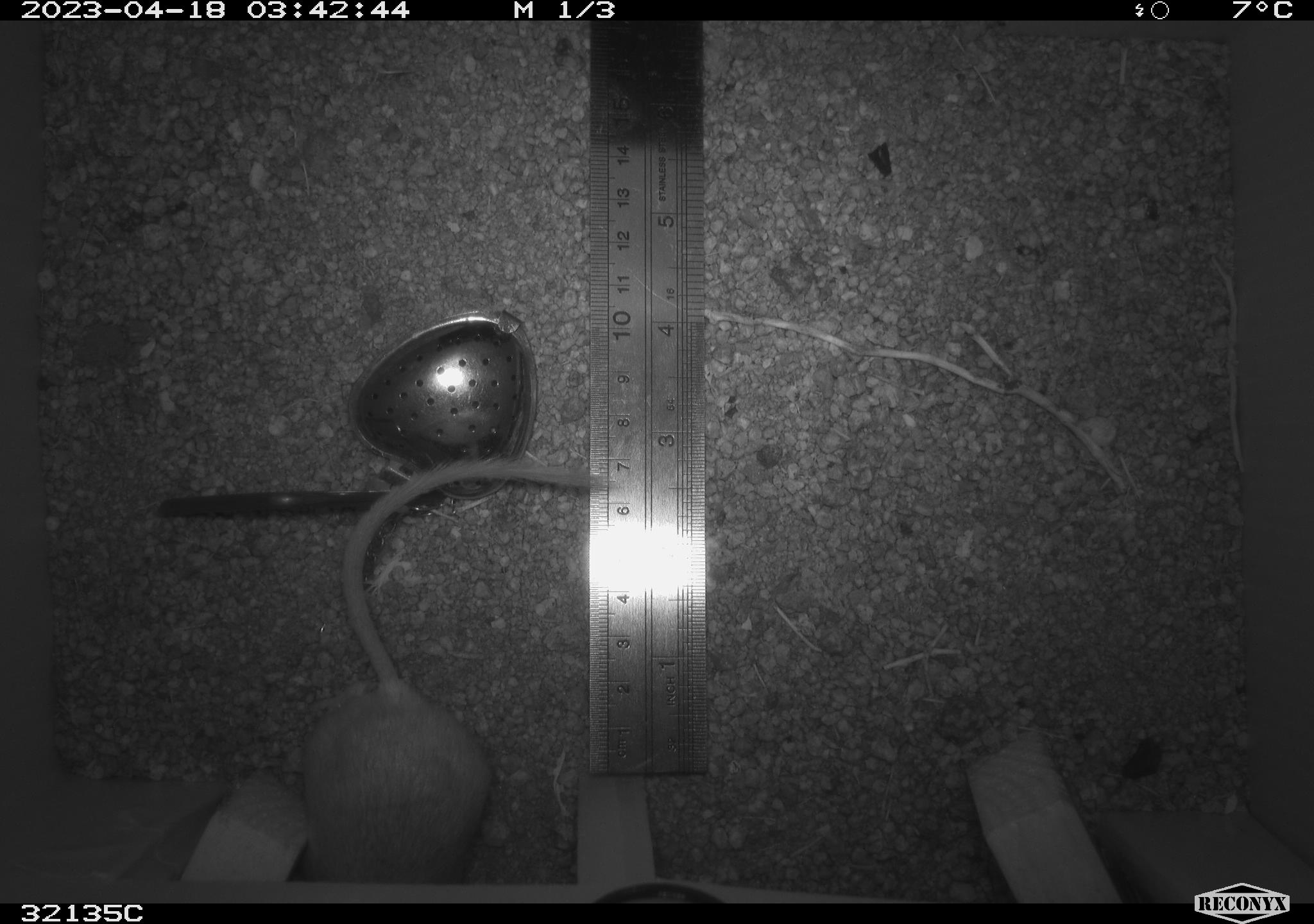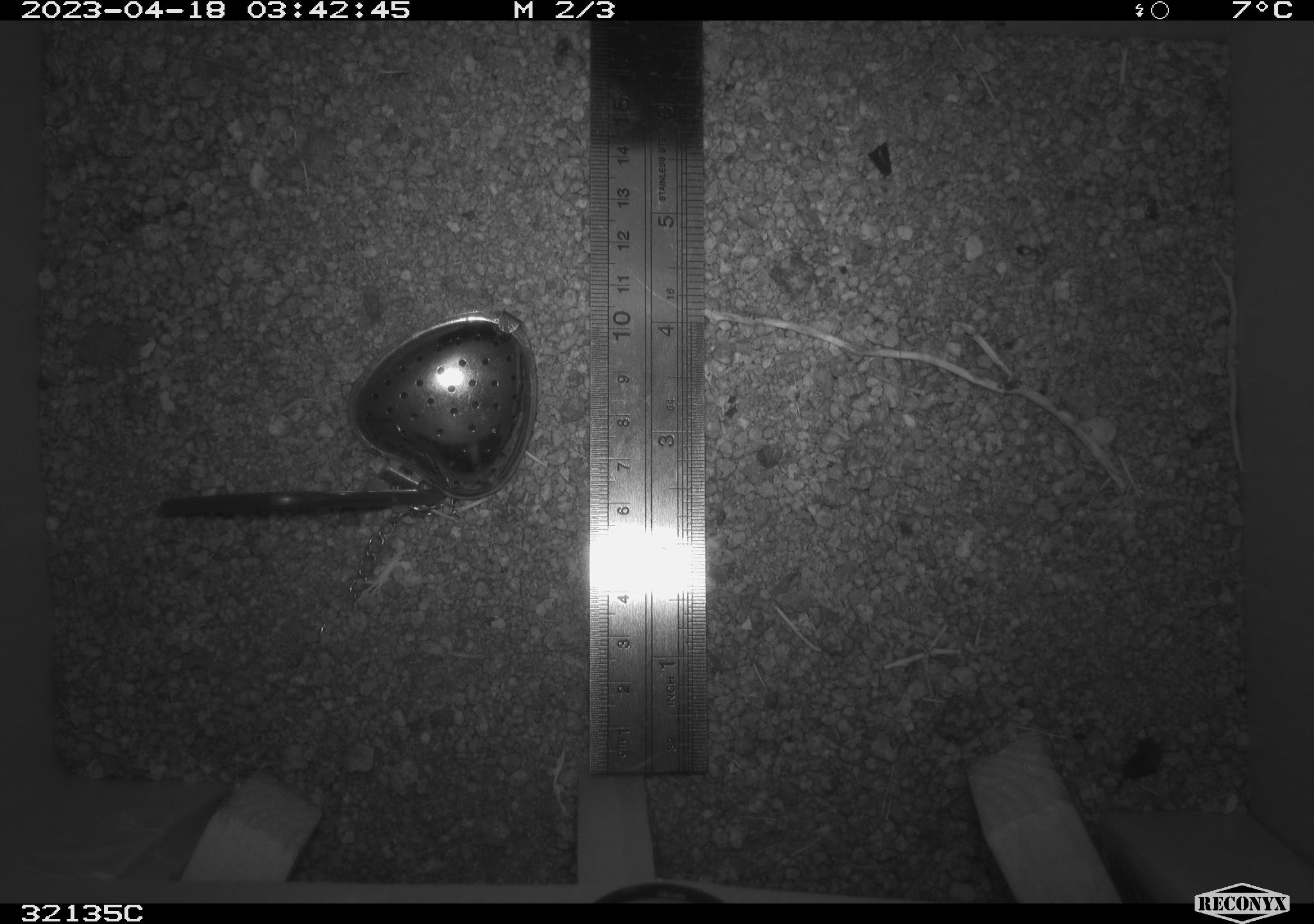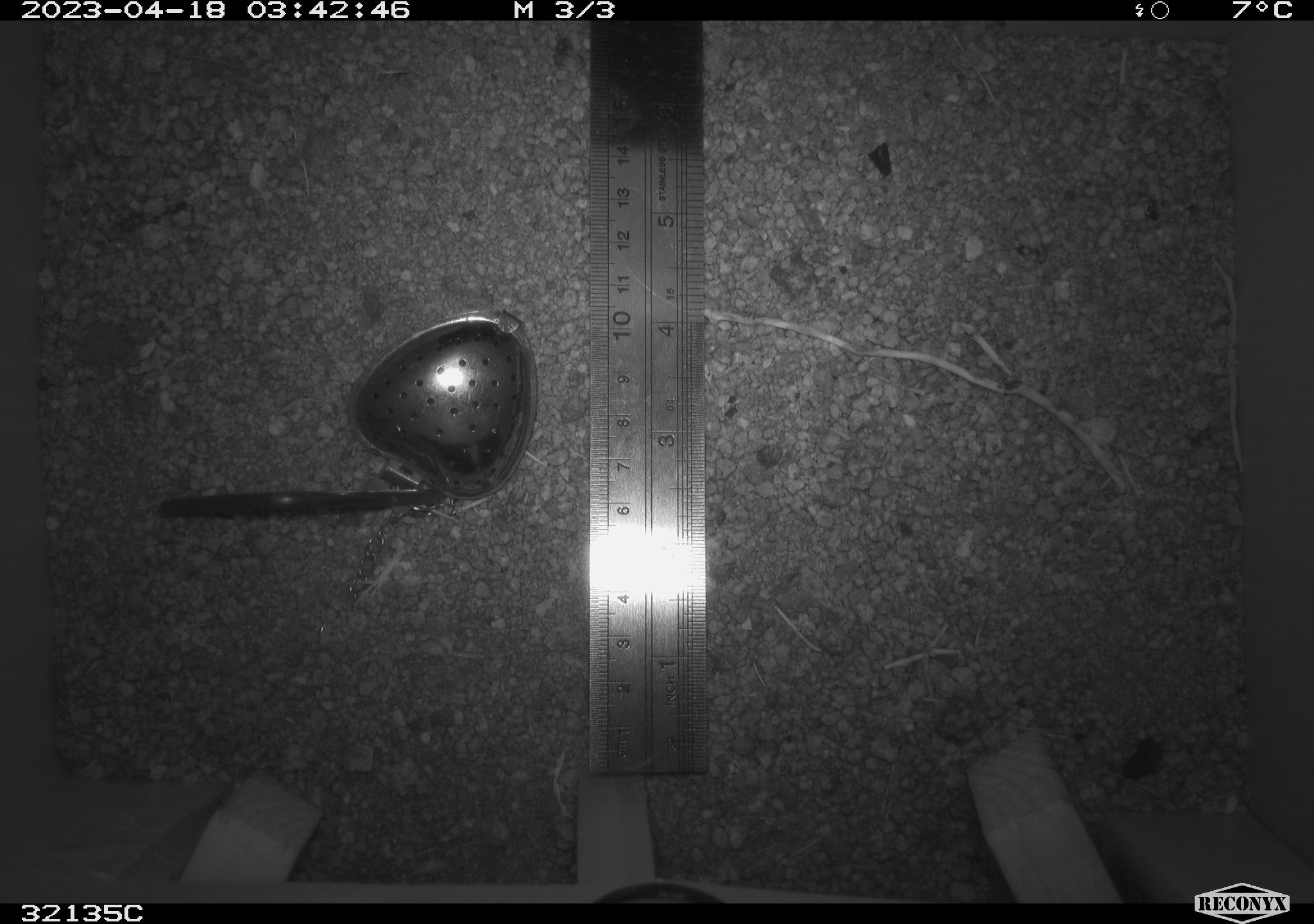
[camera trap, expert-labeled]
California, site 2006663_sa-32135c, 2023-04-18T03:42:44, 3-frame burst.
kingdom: Animalia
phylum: Chordata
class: Mammalia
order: Rodentia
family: Heteromyidae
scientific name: Heteromyidae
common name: kangaroo rats and pocket mice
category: heteromyidae family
Heteromyidae family (kangaroo rats and pocket mice) (Heteromyidae).